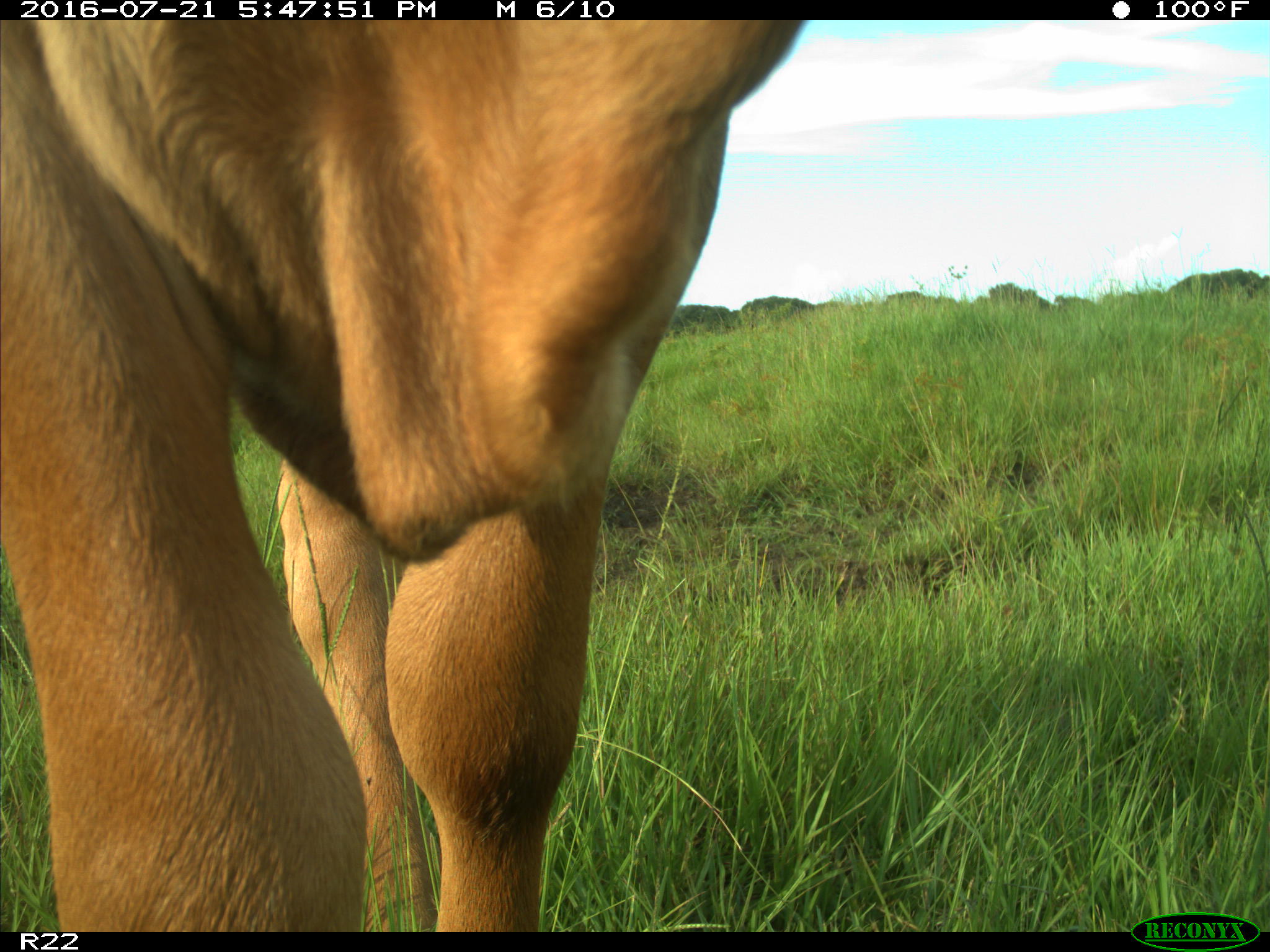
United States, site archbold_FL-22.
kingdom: Animalia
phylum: Chordata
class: Mammalia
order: Artiodactyla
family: Bovidae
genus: Bos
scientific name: Bos taurus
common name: domestic cow